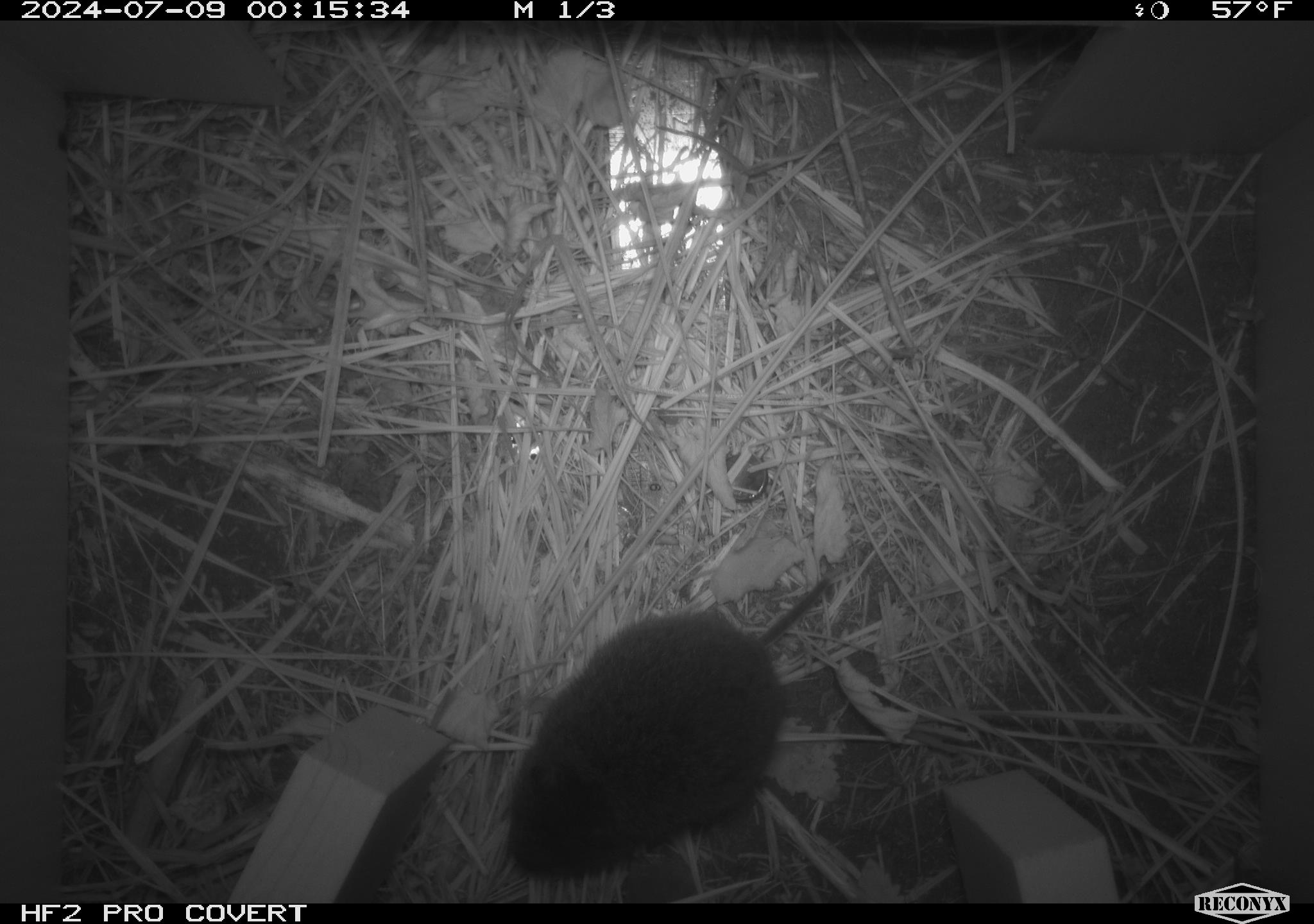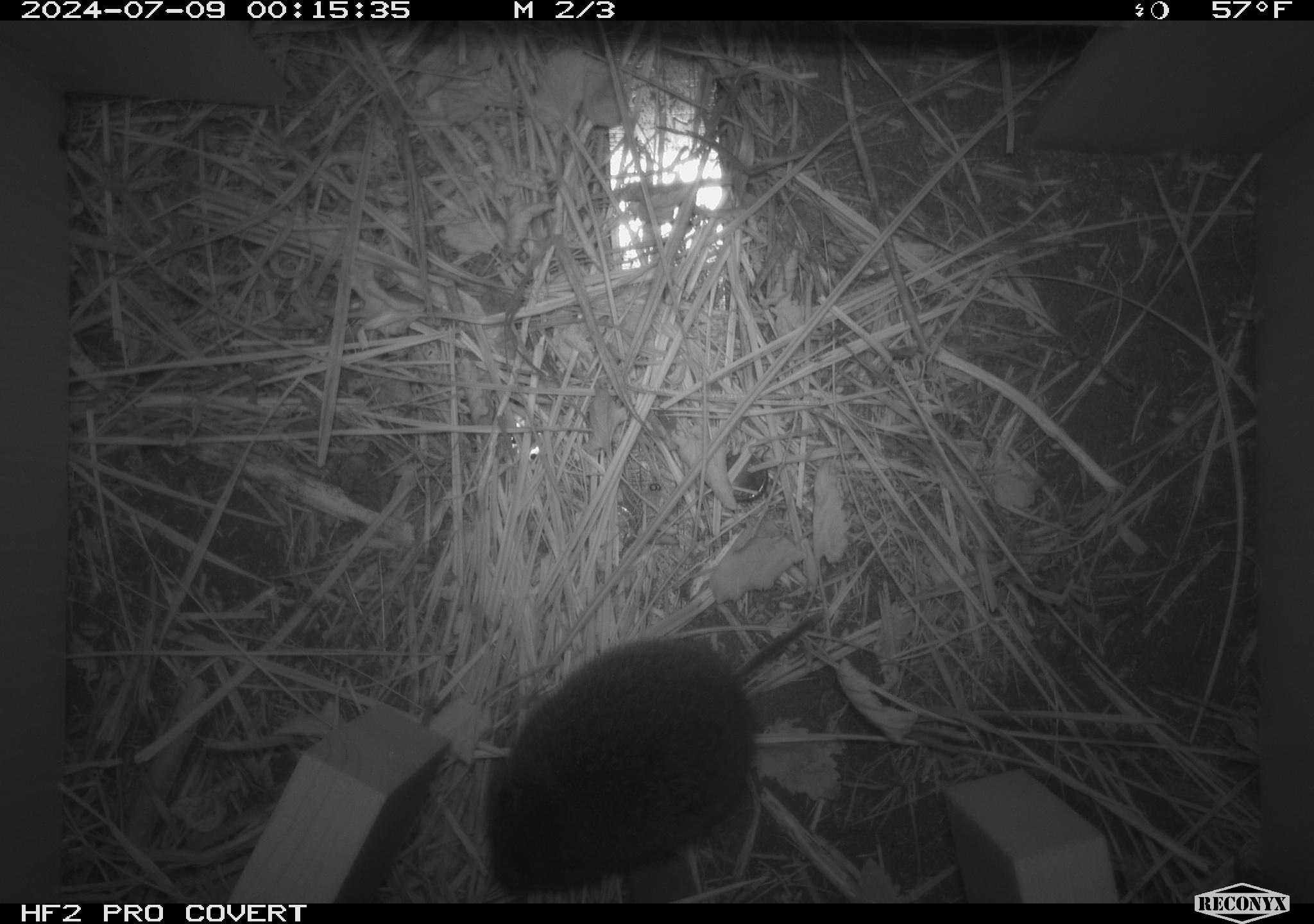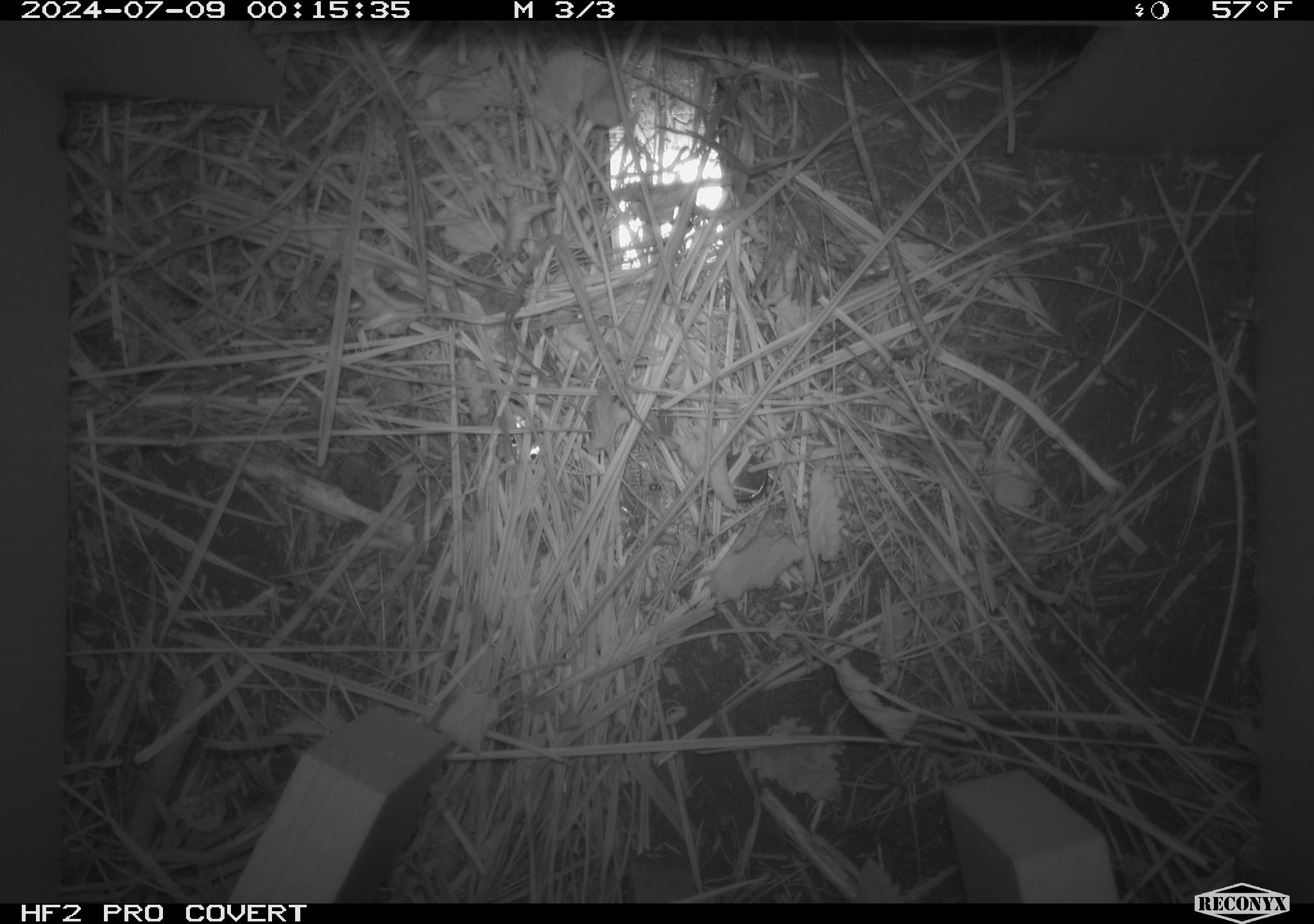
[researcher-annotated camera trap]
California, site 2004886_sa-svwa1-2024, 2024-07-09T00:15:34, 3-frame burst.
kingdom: Animalia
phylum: Chordata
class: Mammalia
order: Rodentia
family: Cricetidae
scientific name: Arvicolinae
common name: voles, lemmings, and muskrats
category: arvicolinae subfamily